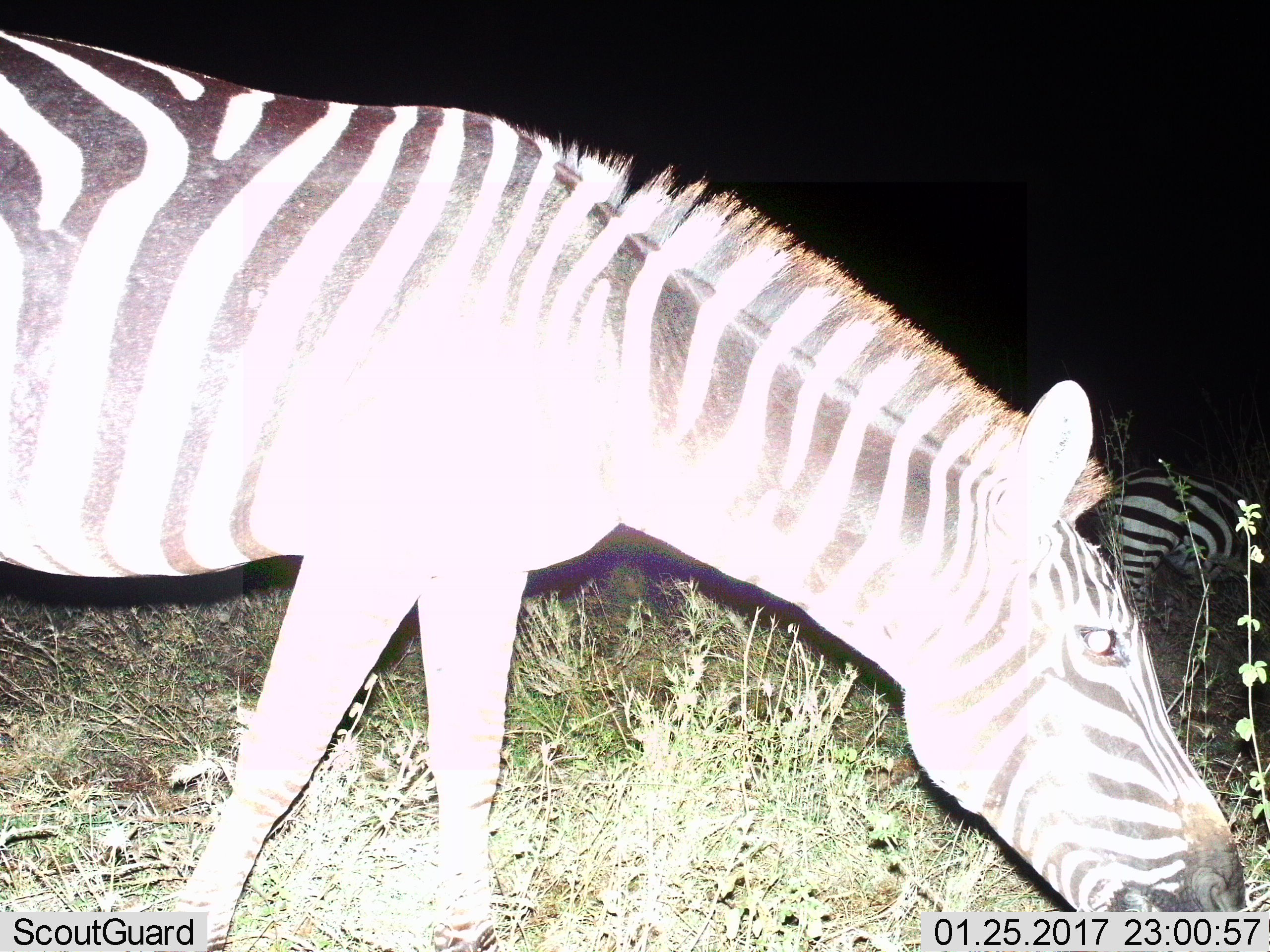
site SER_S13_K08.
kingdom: Animalia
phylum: Chordata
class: Mammalia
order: Perissodactyla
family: Equidae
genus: Equus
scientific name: Equus quagga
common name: plains zebra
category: zebraplains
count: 2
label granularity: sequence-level